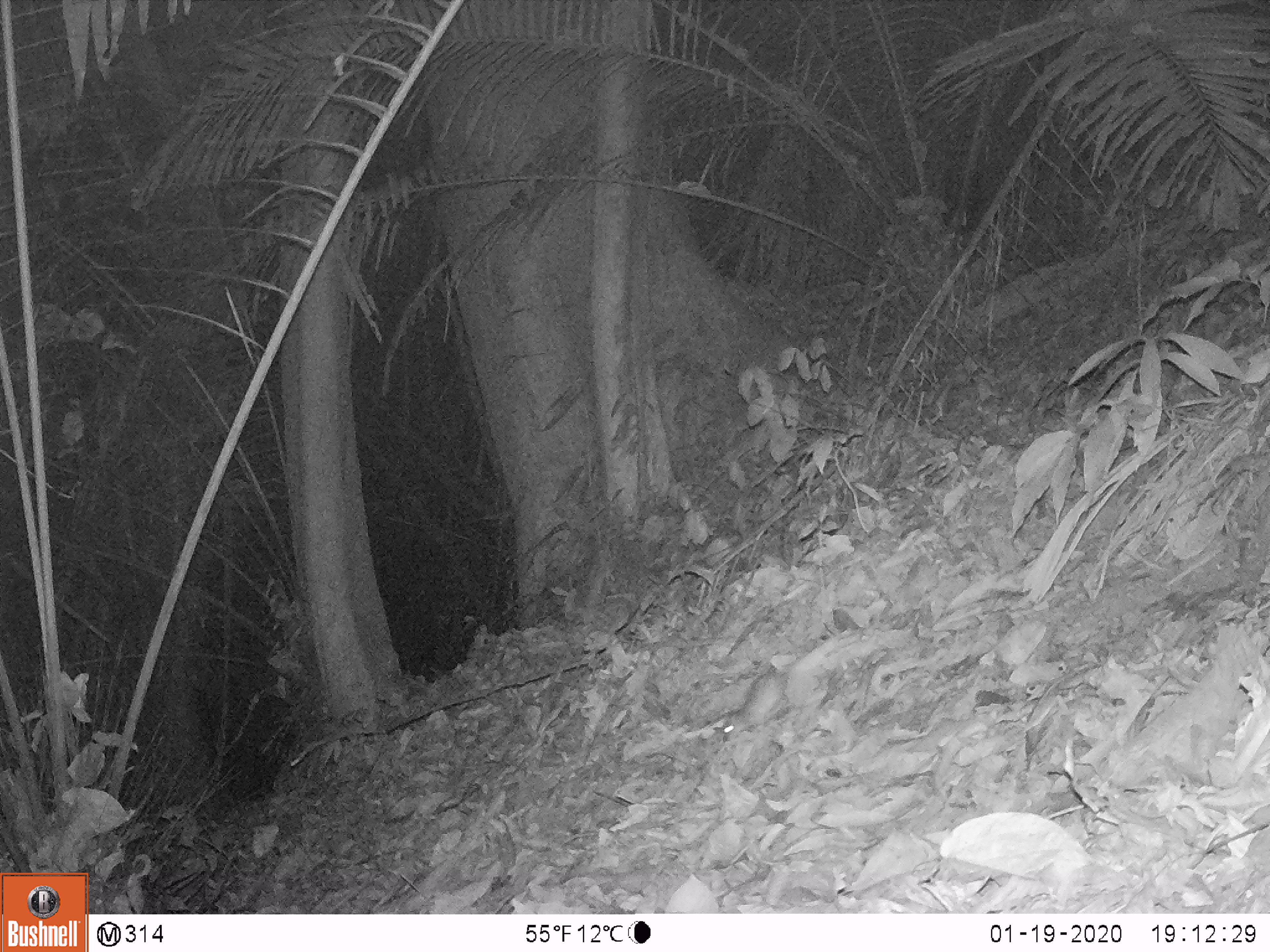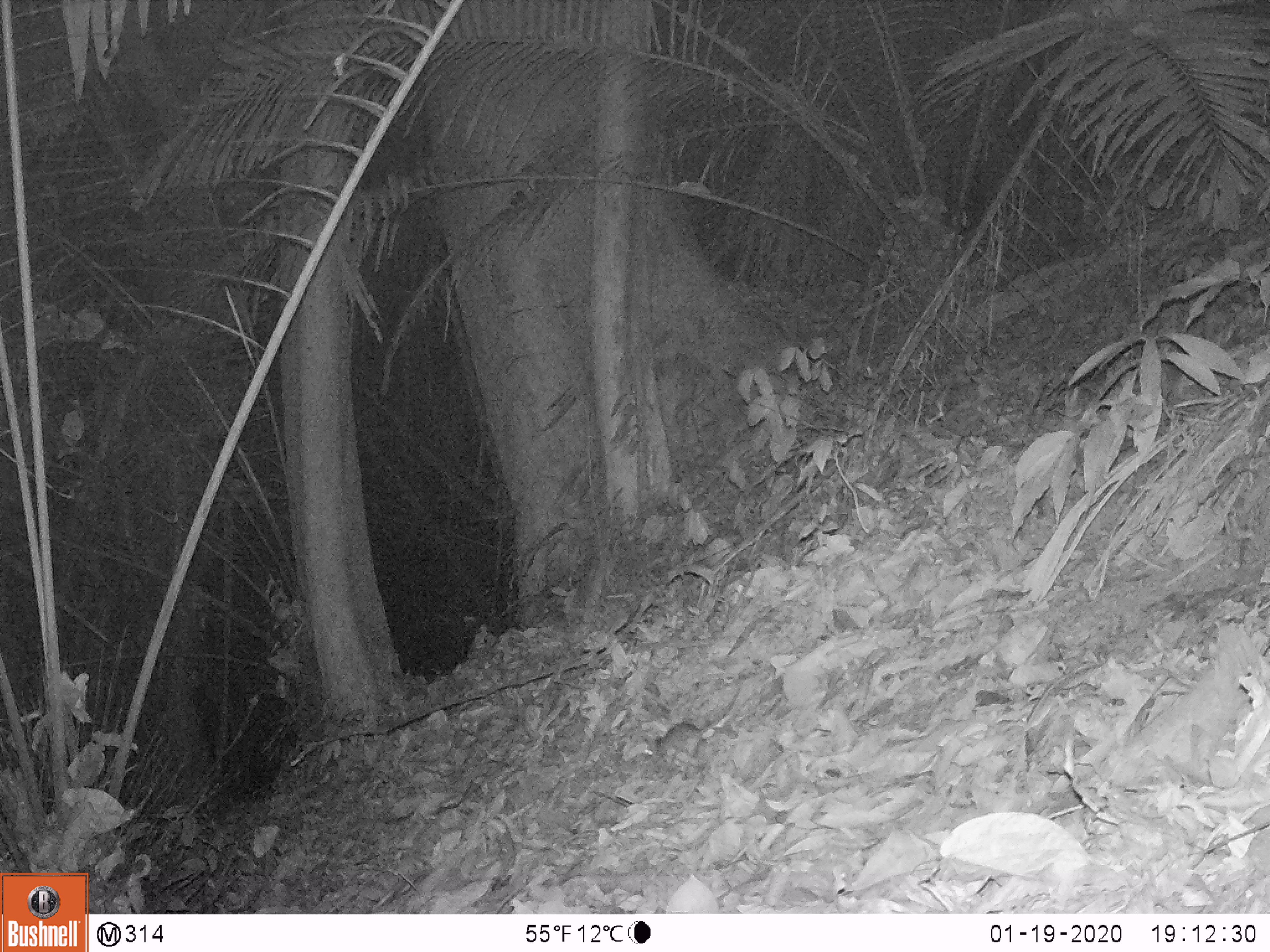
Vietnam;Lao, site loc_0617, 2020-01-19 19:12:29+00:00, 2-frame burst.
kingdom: Animalia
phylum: Chordata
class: Mammalia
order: Rodentia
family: Muridae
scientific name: Muridae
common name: old-world mice and rats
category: unidentified murid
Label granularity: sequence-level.